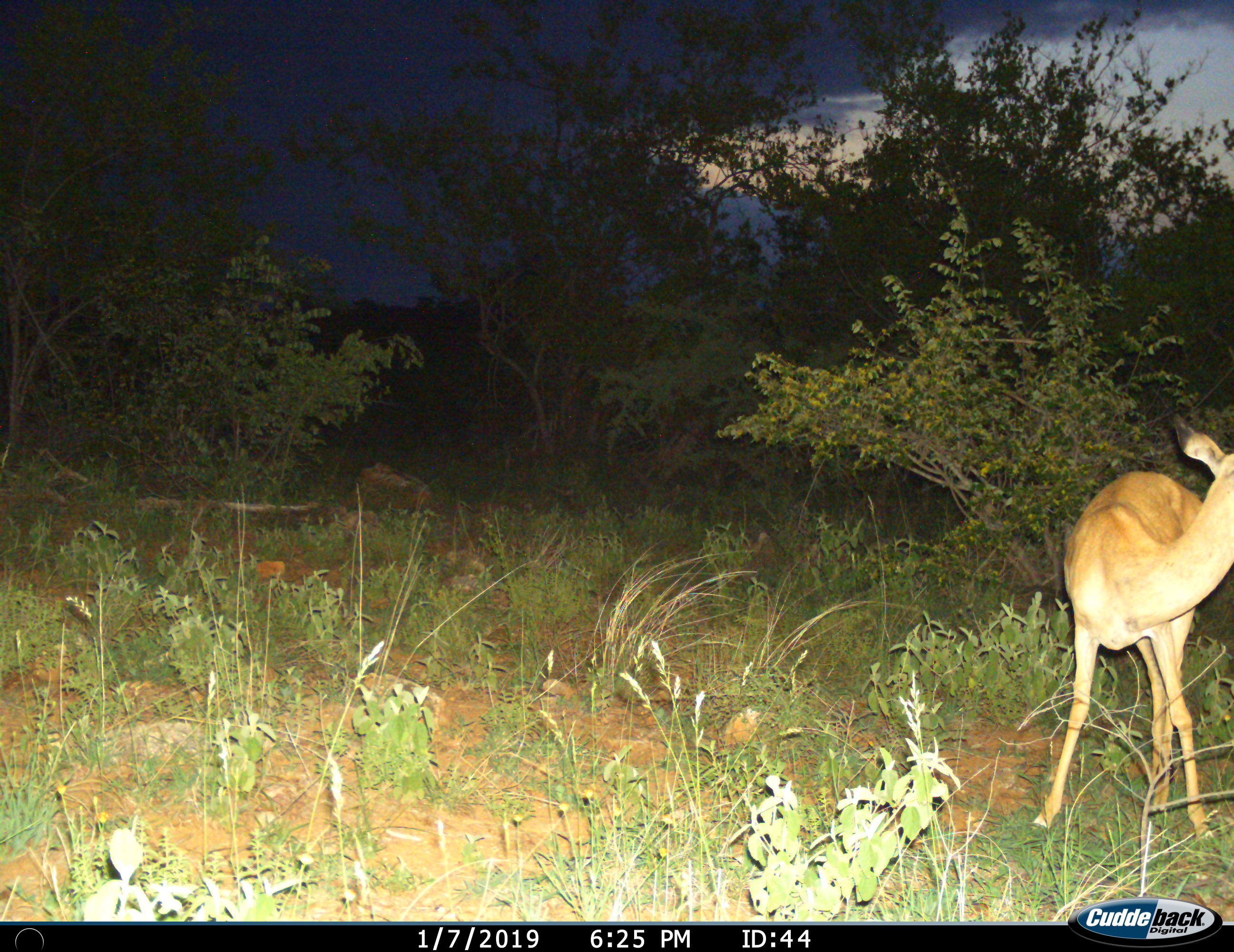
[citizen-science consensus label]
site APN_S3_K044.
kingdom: Animalia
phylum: Chordata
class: Mammalia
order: Artiodactyla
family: Bovidae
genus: Aepyceros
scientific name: Aepyceros melampus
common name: impala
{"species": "impala (Aepyceros melampus)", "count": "1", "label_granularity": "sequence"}